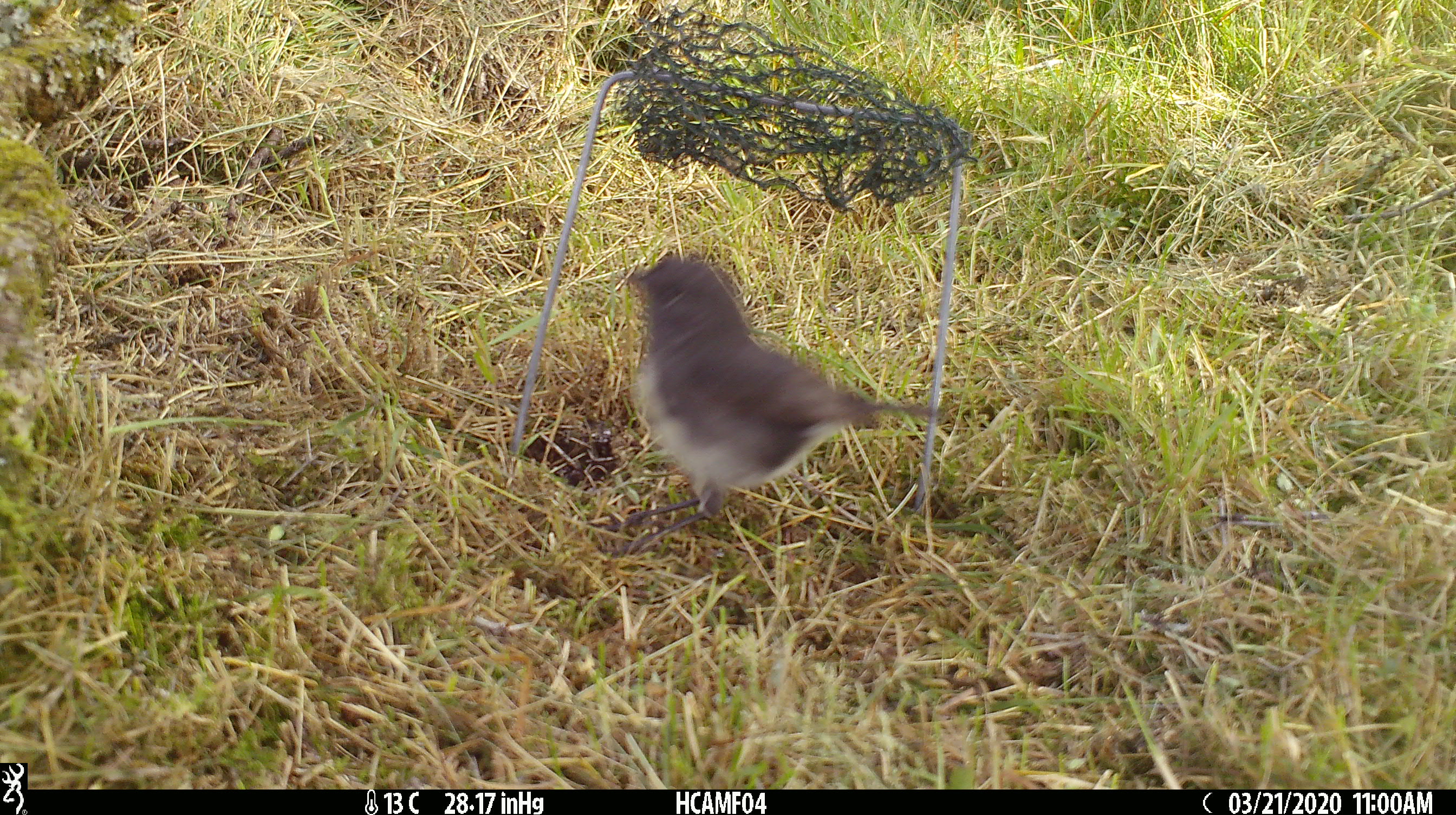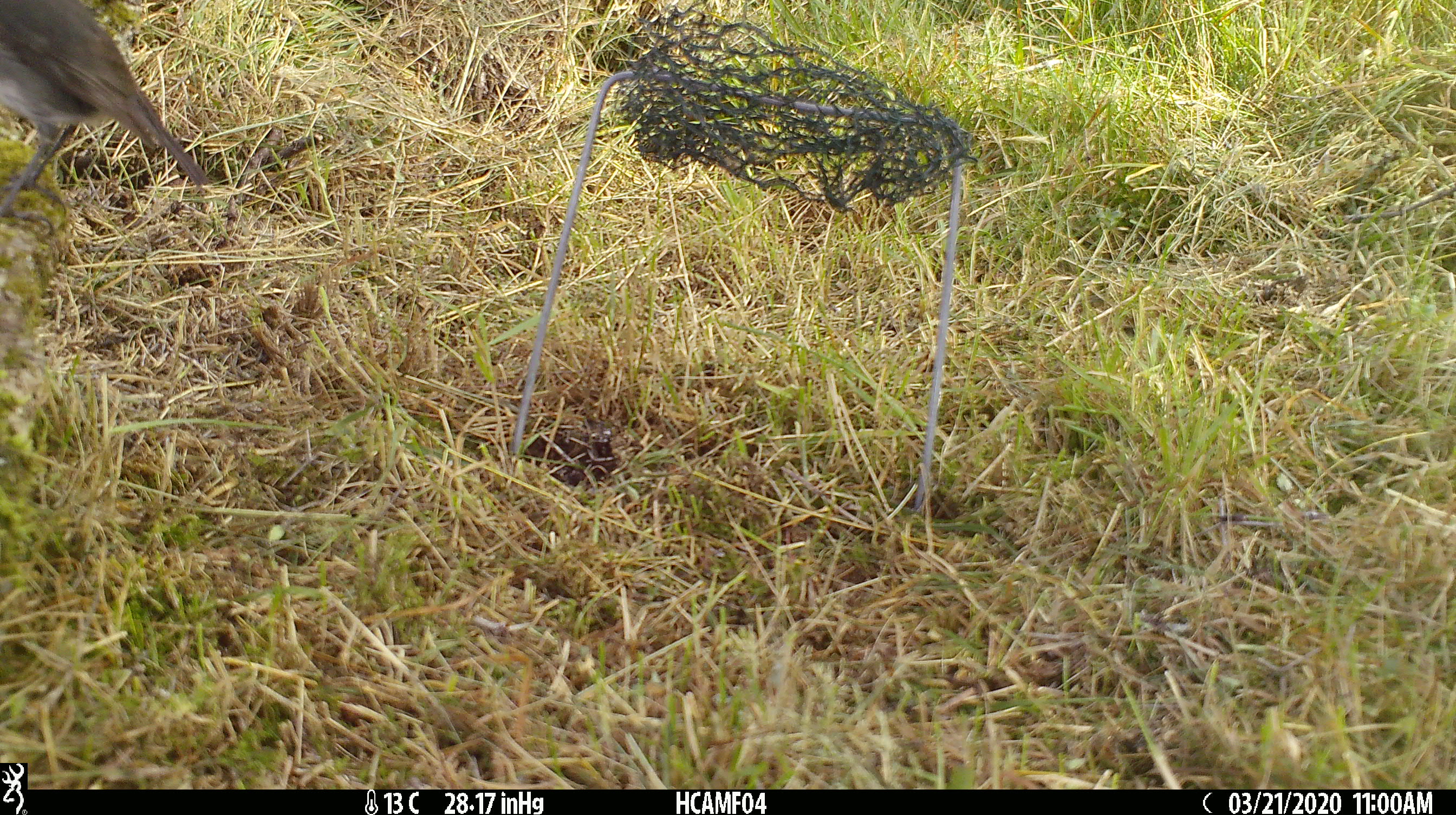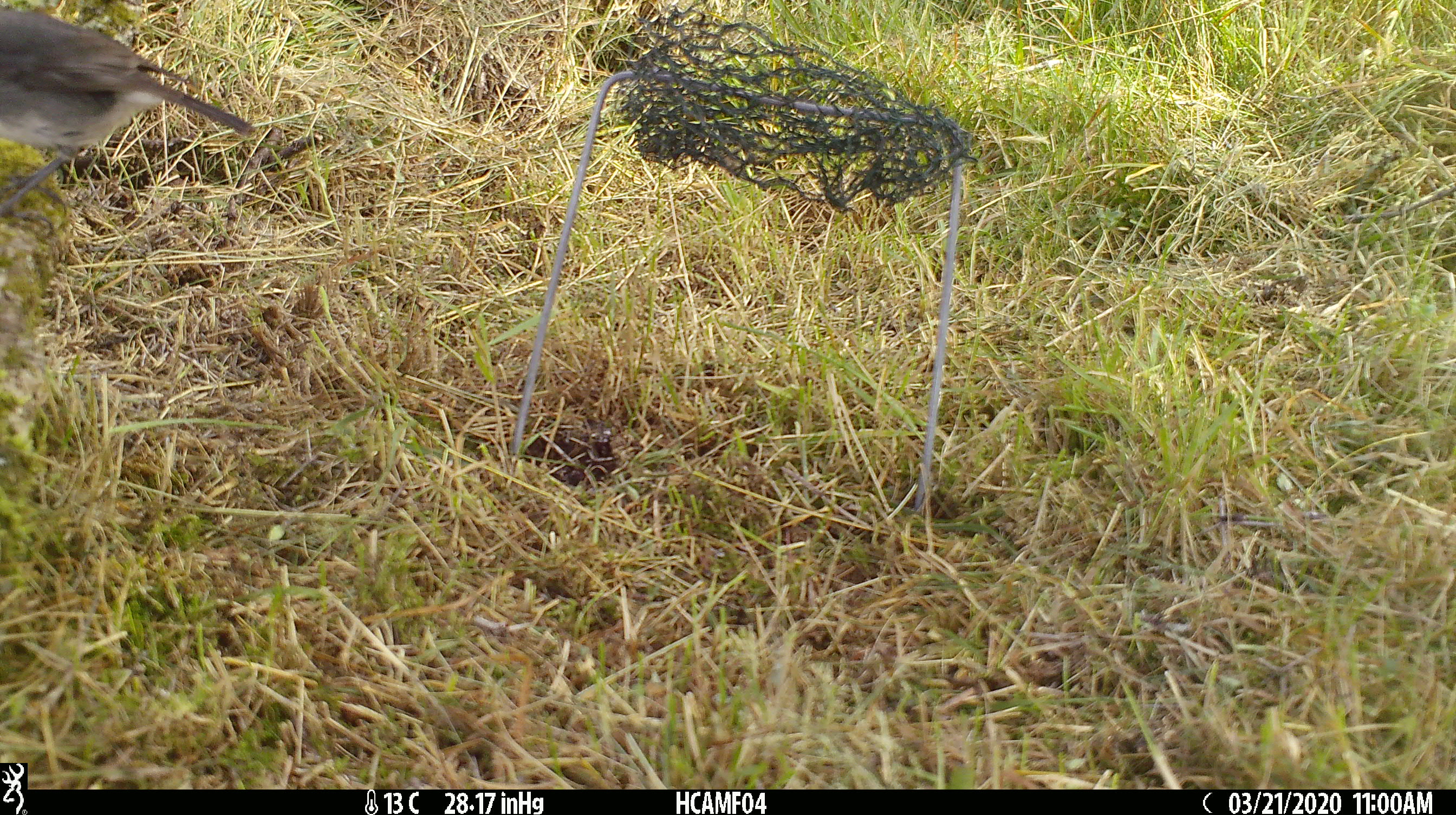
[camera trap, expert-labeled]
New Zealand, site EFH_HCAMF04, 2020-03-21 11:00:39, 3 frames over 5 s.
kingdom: Animalia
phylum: Chordata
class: Aves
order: Passeriformes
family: Petroicidae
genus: Petroica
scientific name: Petroica australis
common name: new zealand robin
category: robin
Robin (new zealand robin) (Petroica australis).